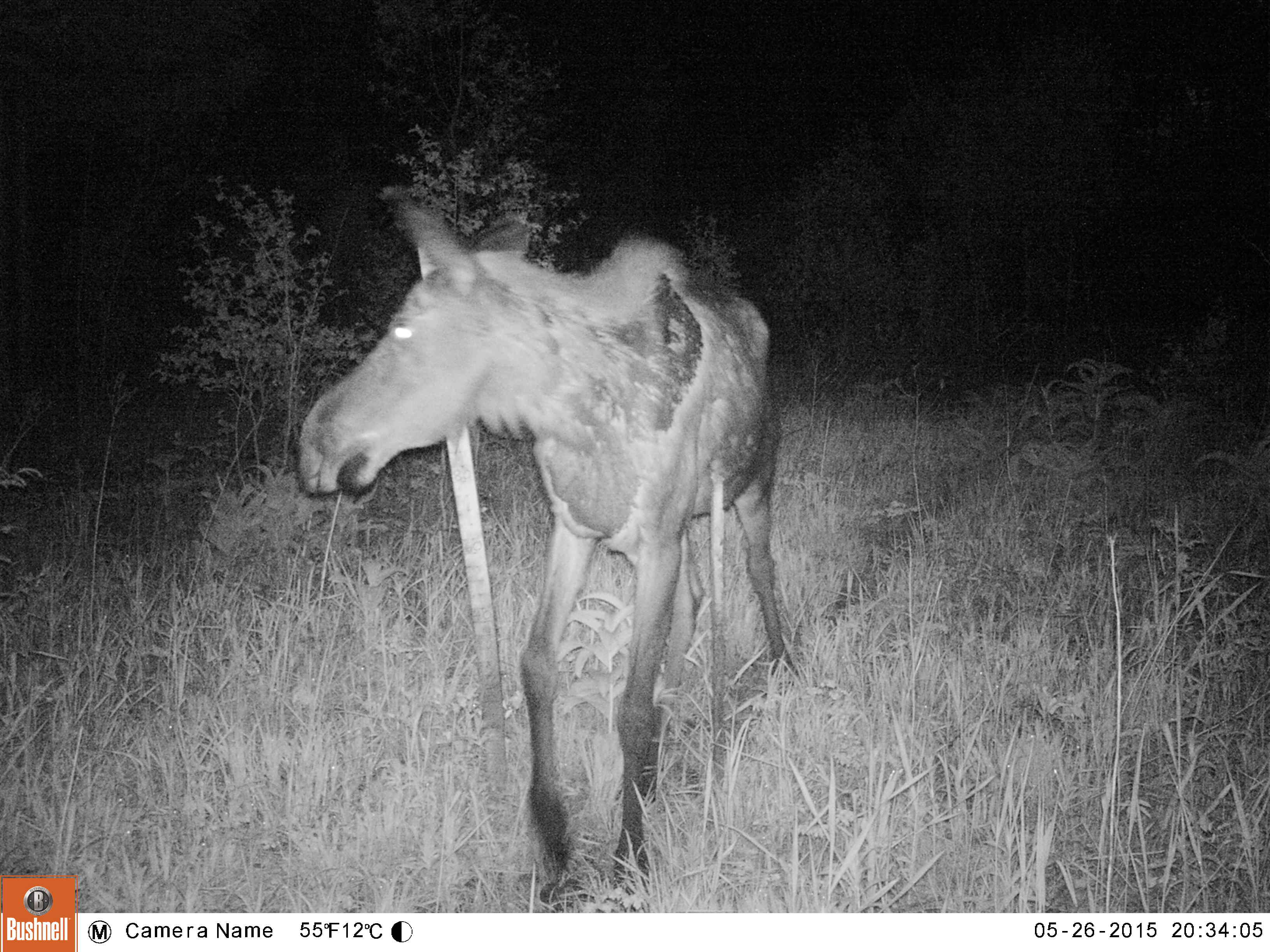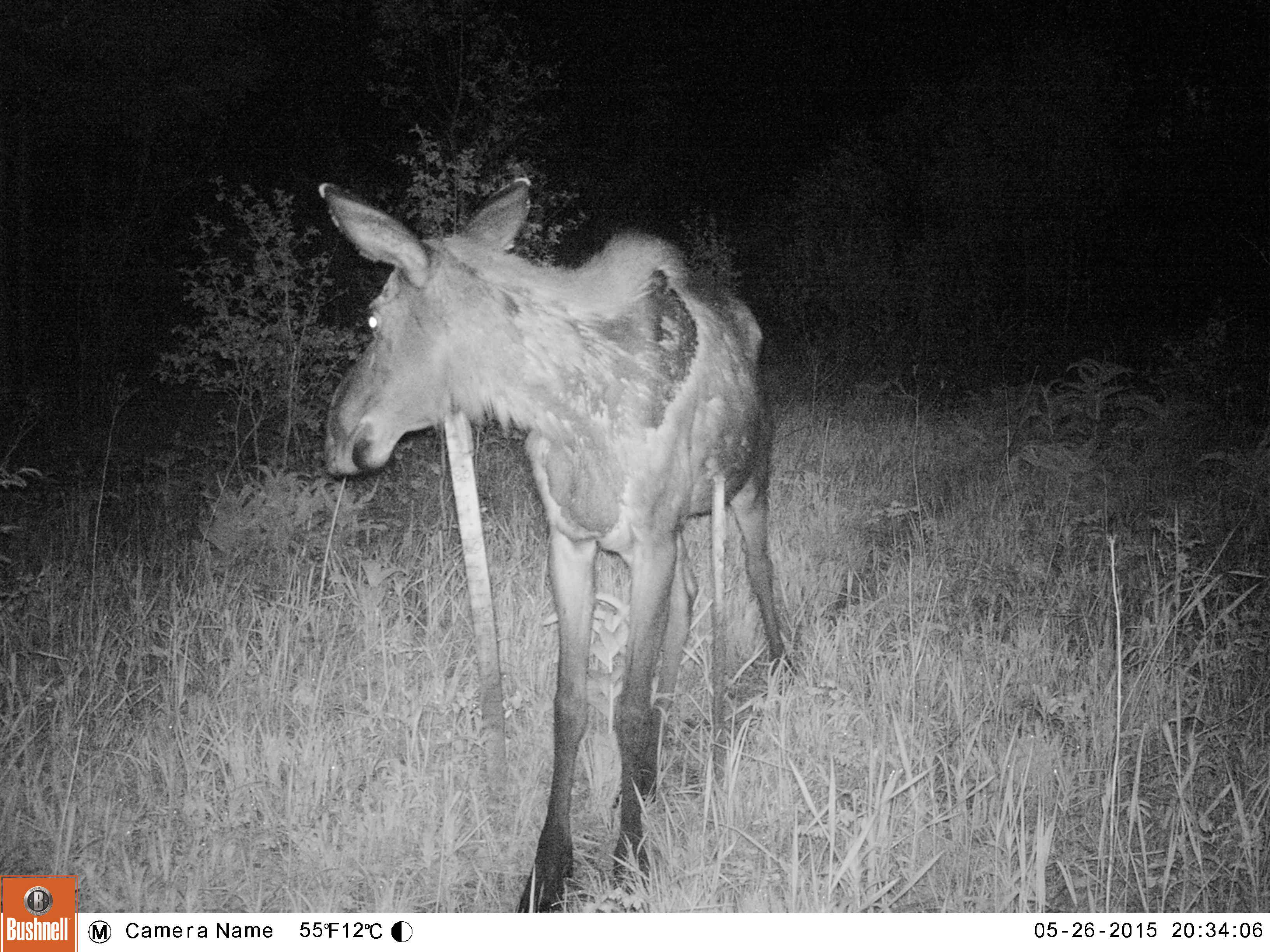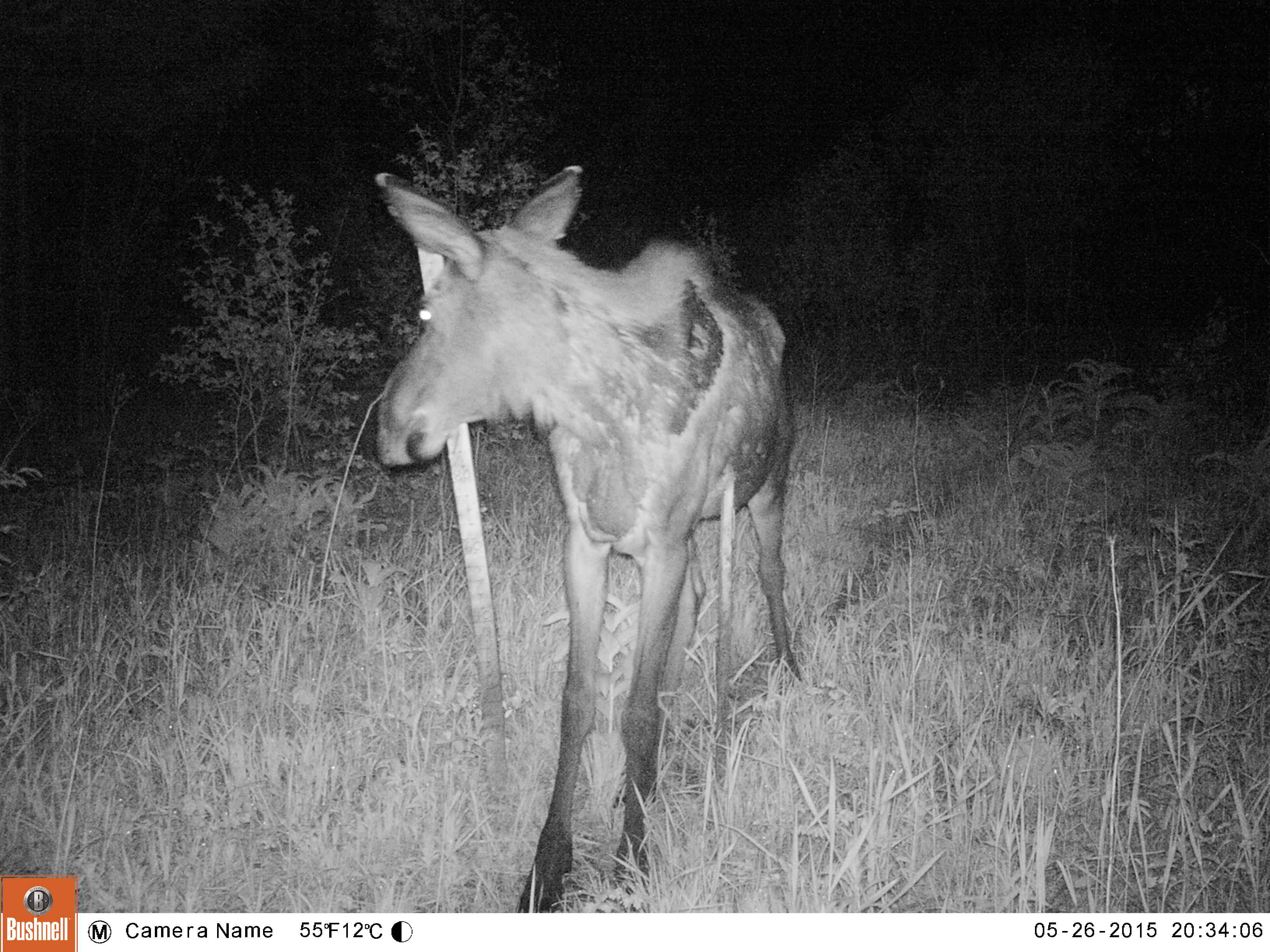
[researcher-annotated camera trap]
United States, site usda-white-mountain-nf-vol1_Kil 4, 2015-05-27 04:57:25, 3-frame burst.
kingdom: Animalia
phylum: Chordata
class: Mammalia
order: Artiodactyla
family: Cervidae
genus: Alces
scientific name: Alces alces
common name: moose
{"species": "moose (Alces alces)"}